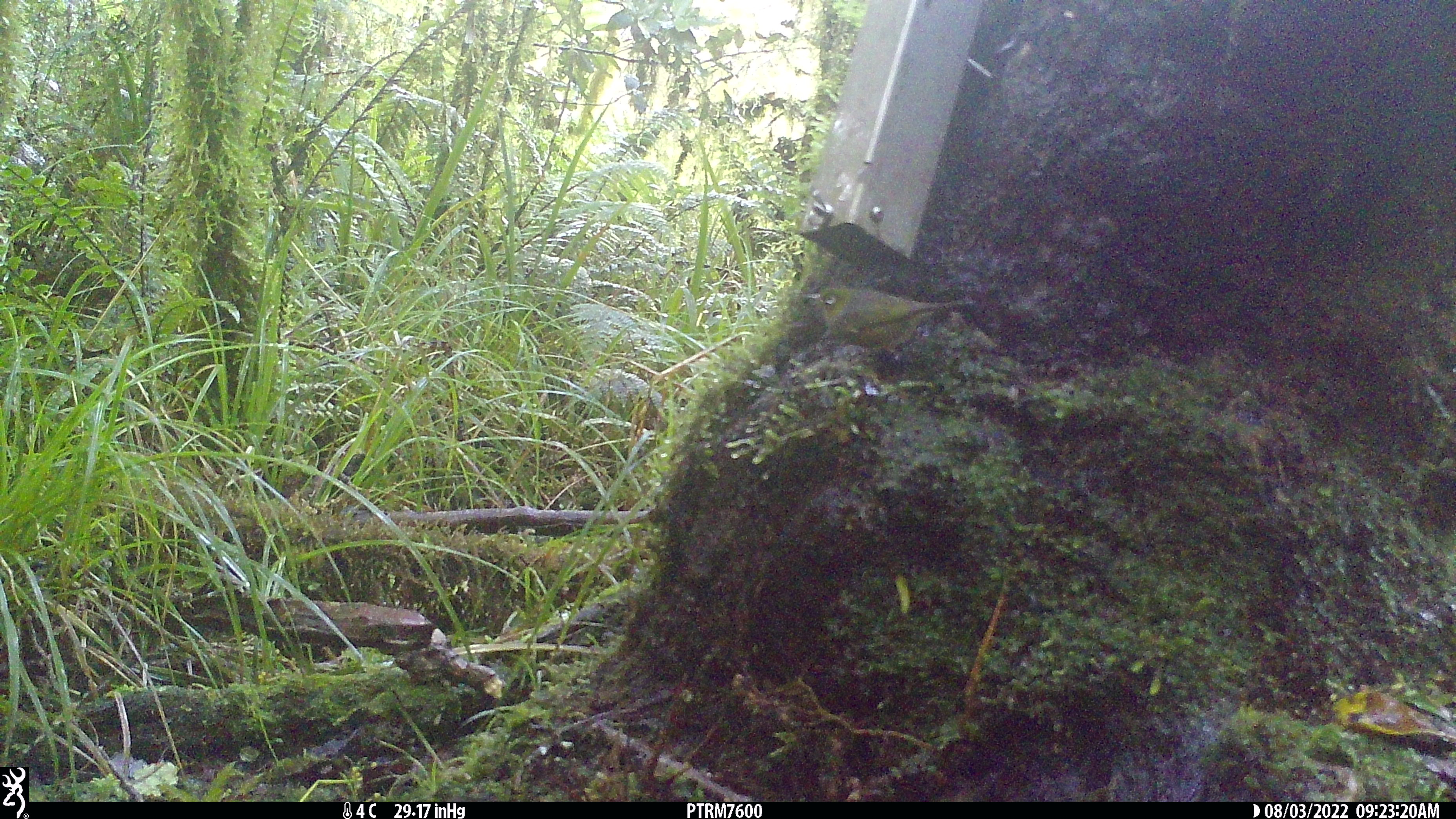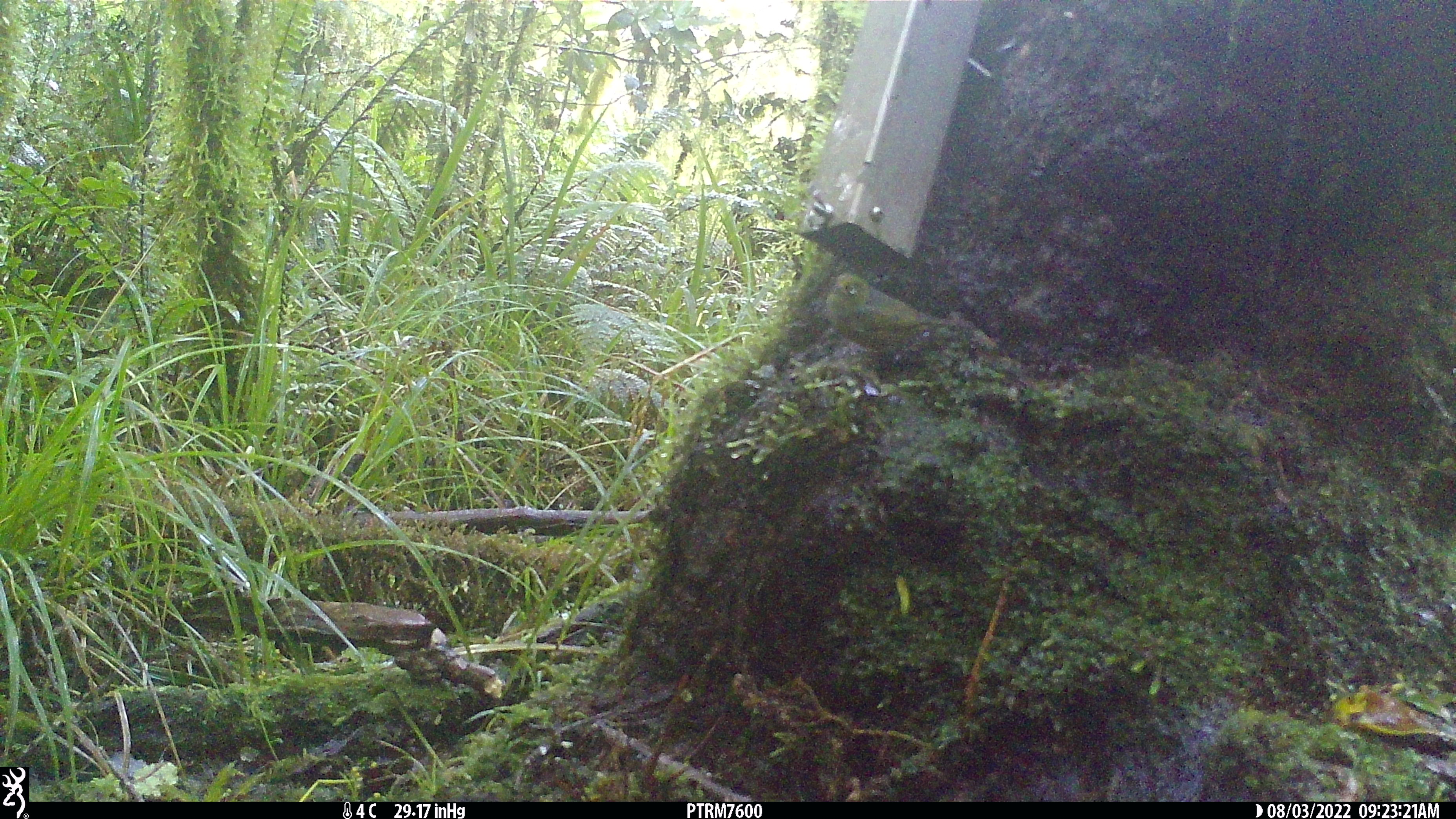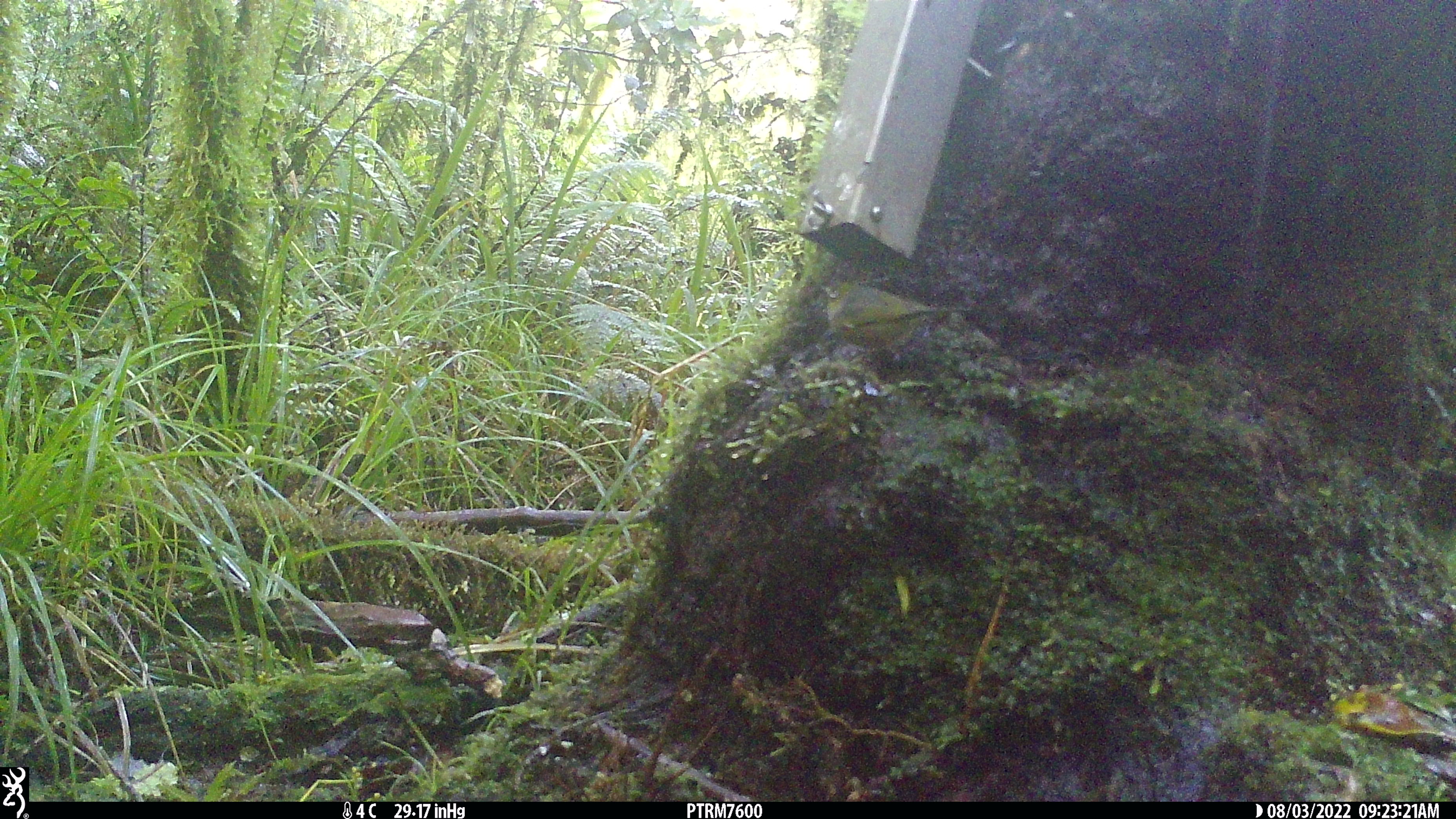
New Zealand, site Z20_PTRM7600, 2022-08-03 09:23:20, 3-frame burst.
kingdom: Animalia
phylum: Chordata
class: Aves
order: Passeriformes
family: Zosteropidae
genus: Zosterops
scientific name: Zosterops lateralis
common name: silvereye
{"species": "silvereye (Zosterops lateralis)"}